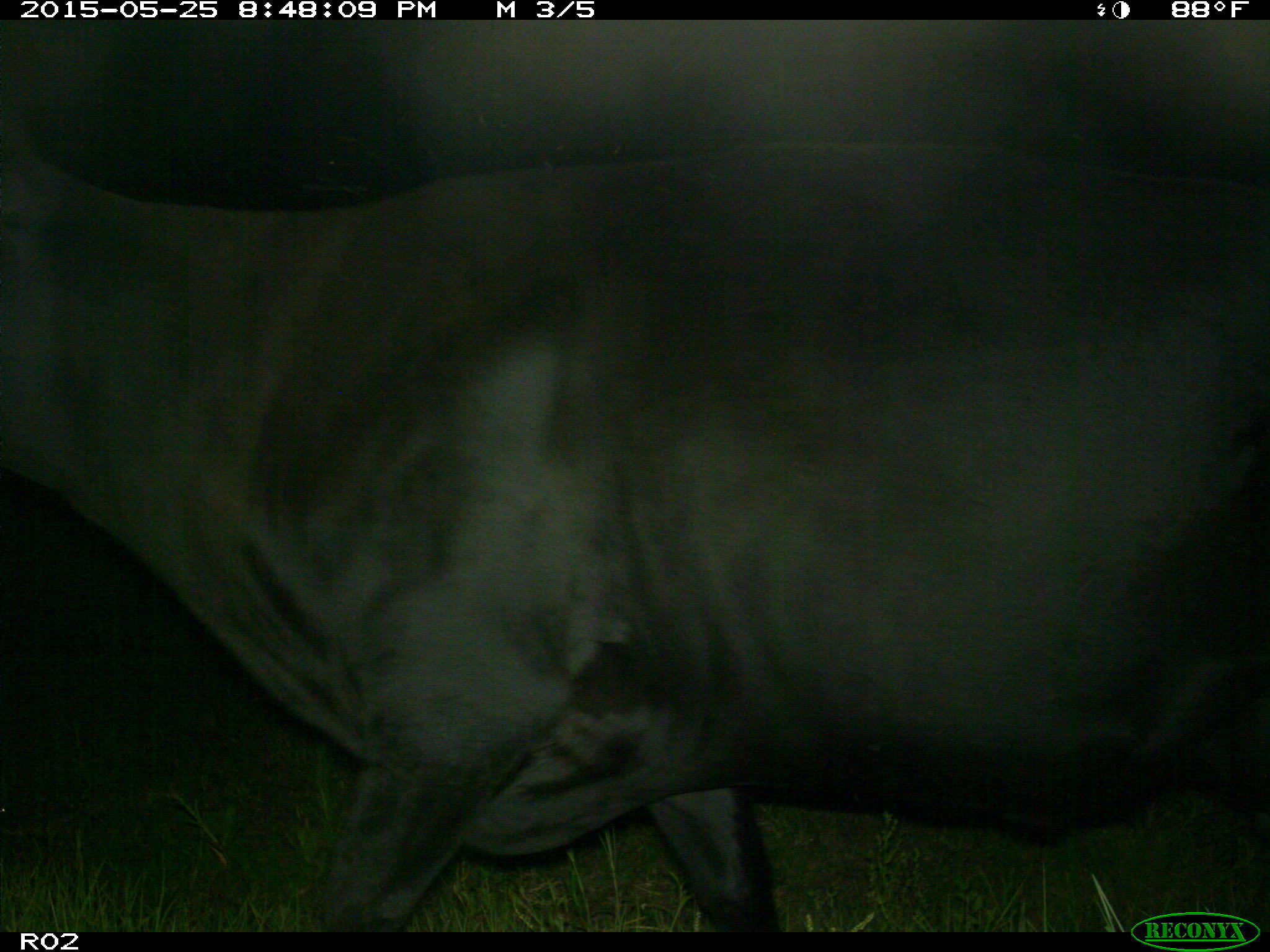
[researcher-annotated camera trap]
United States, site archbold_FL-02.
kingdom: Animalia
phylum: Chordata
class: Mammalia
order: Artiodactyla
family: Bovidae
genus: Bos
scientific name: Bos taurus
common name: domestic cow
Bos taurus (domestic cow).